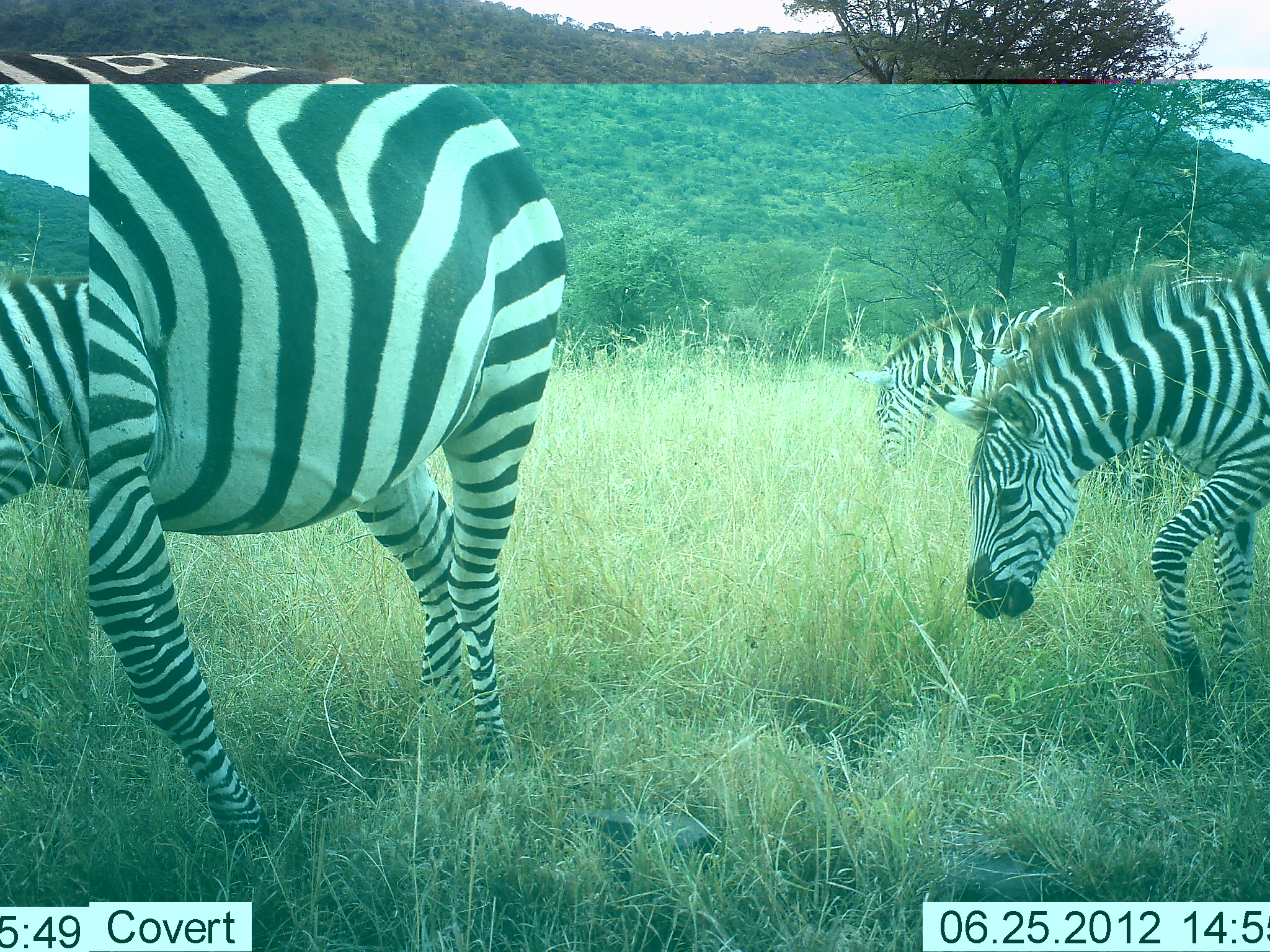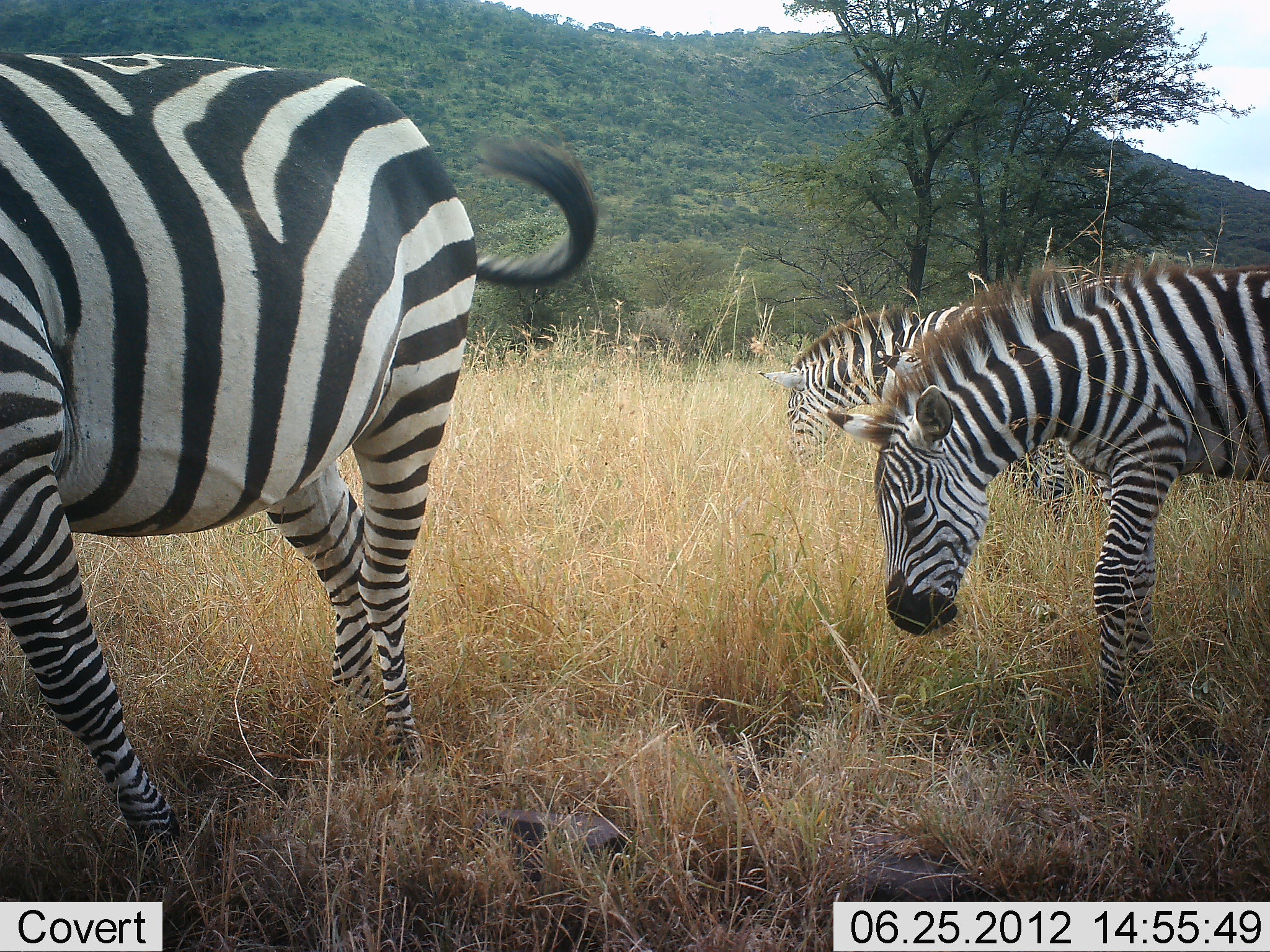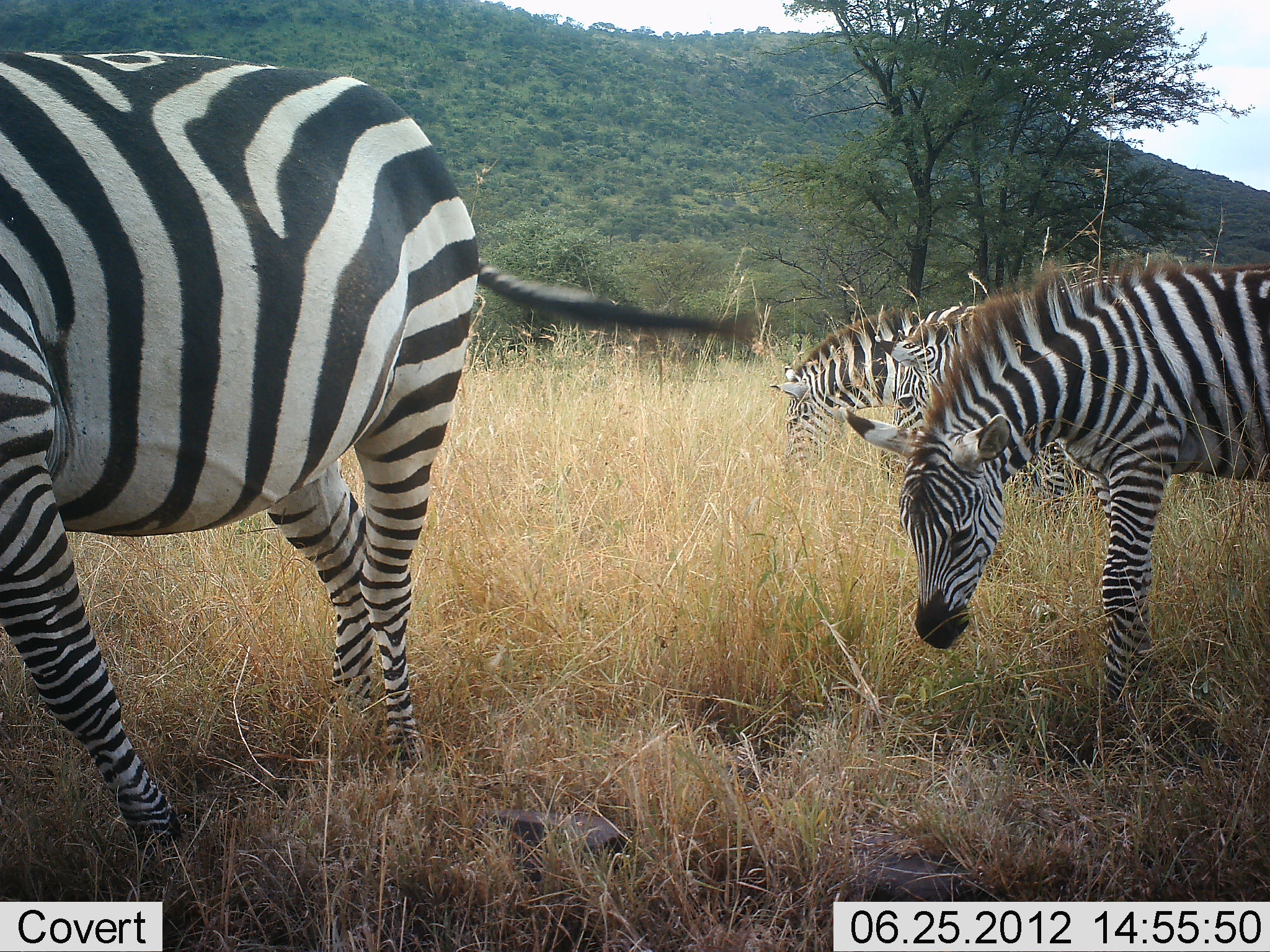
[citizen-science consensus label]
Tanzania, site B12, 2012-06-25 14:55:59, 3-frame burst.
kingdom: Animalia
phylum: Chordata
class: Mammalia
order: Perissodactyla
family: Equidae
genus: Equus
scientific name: Equus quagga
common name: plains zebra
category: zebra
Zebra (plains zebra) (Equus quagga), count 4. Behavior (volunteer vote fractions): standing 30%, resting 0%, moving 10%, interacting 0%. Young present (vote fraction): 20%. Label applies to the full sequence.